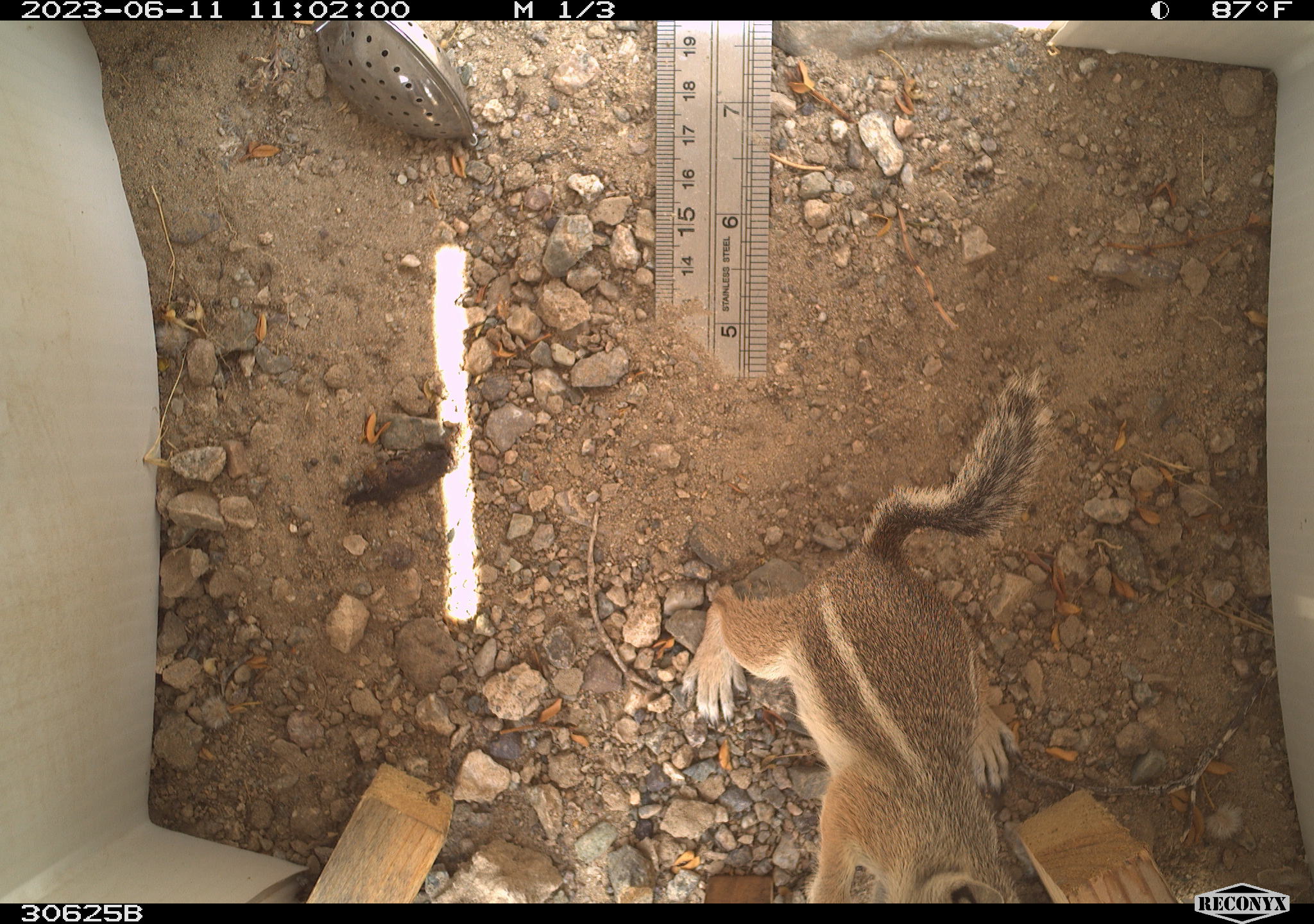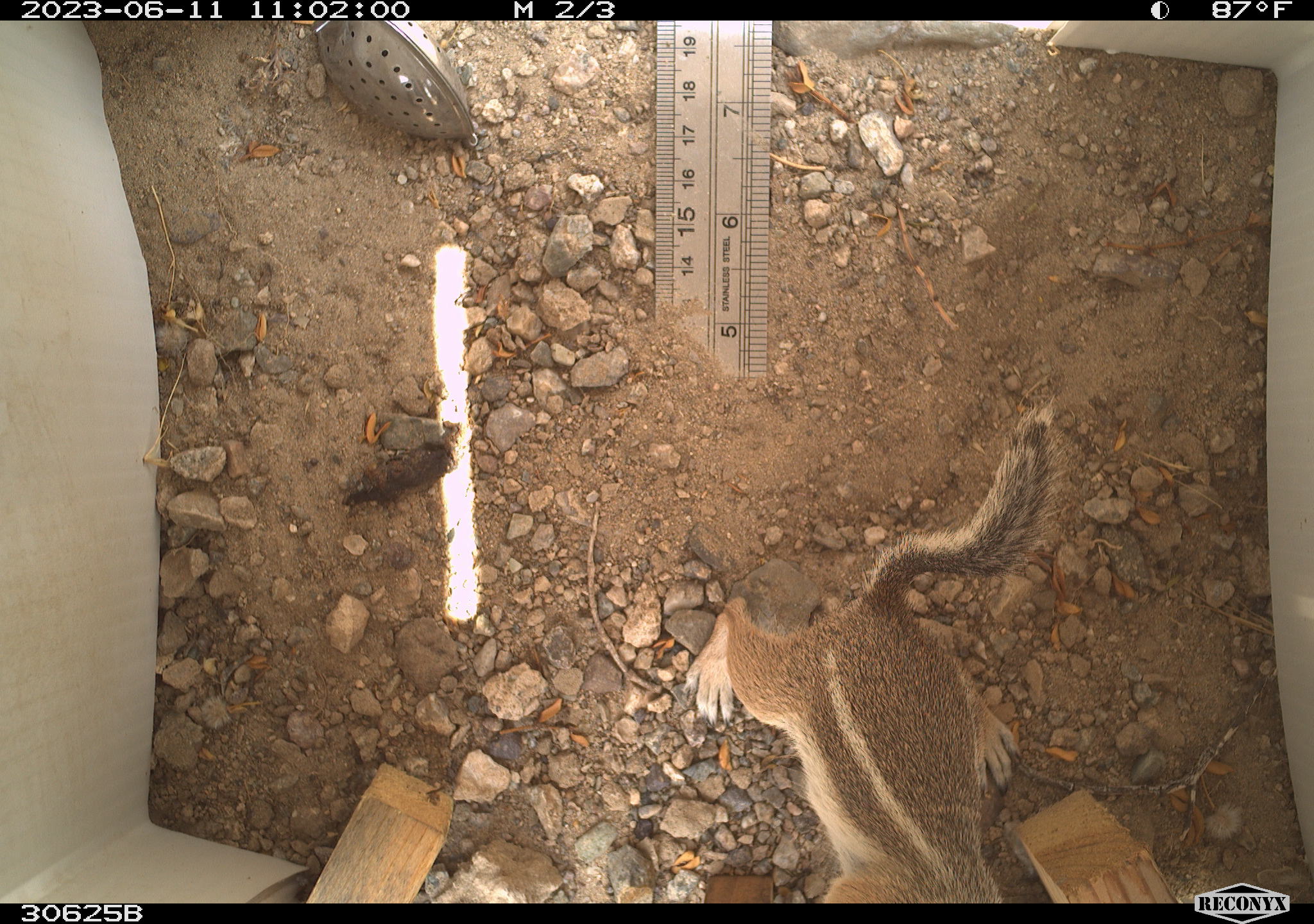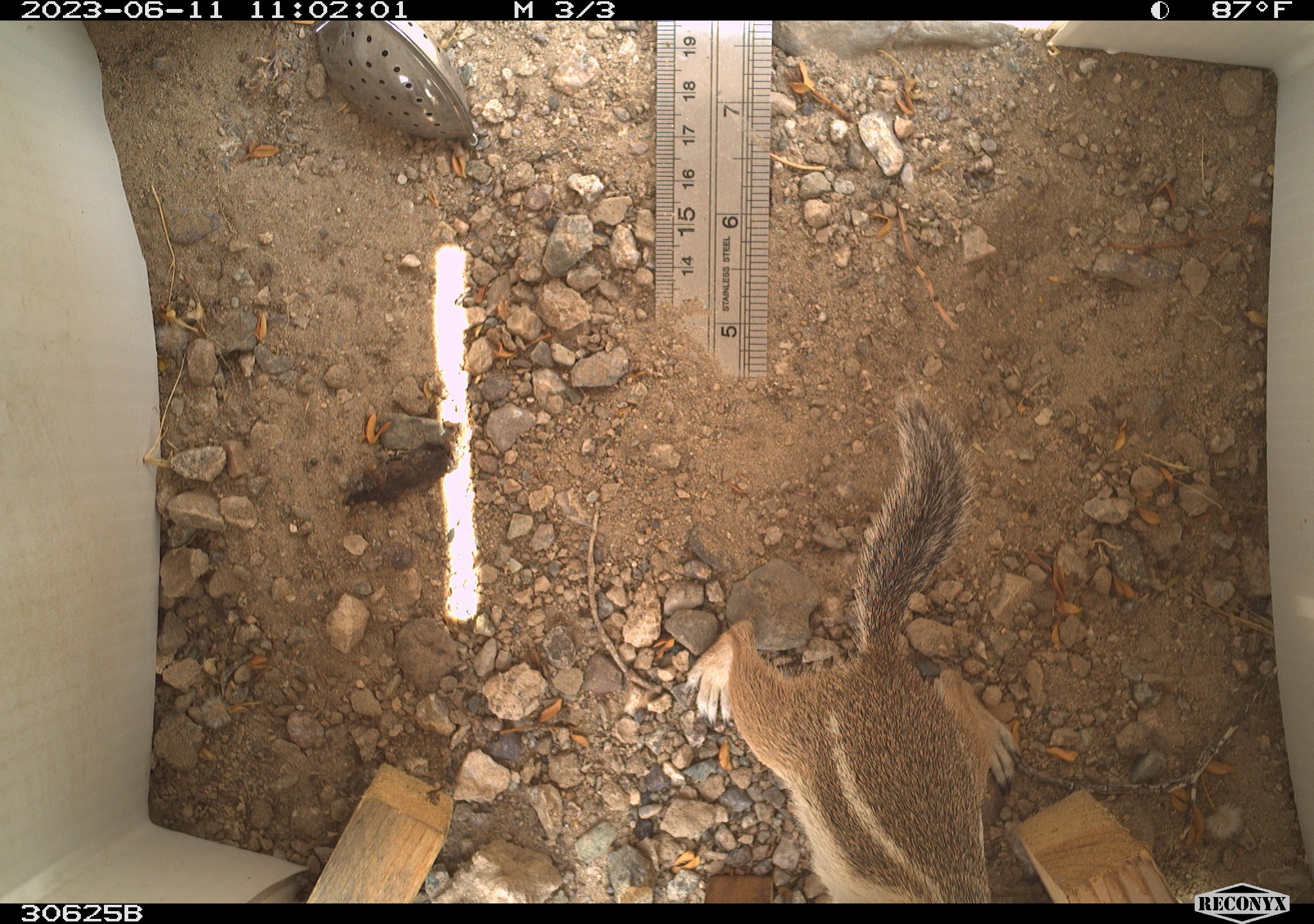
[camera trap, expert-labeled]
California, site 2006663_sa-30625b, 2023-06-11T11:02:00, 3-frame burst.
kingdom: Animalia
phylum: Chordata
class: Mammalia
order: Rodentia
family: Sciuridae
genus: Ammospermophilus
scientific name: Ammospermophilus leucurus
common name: white-tailed antelope squirrel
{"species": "white-tailed antelope squirrel (Ammospermophilus leucurus)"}